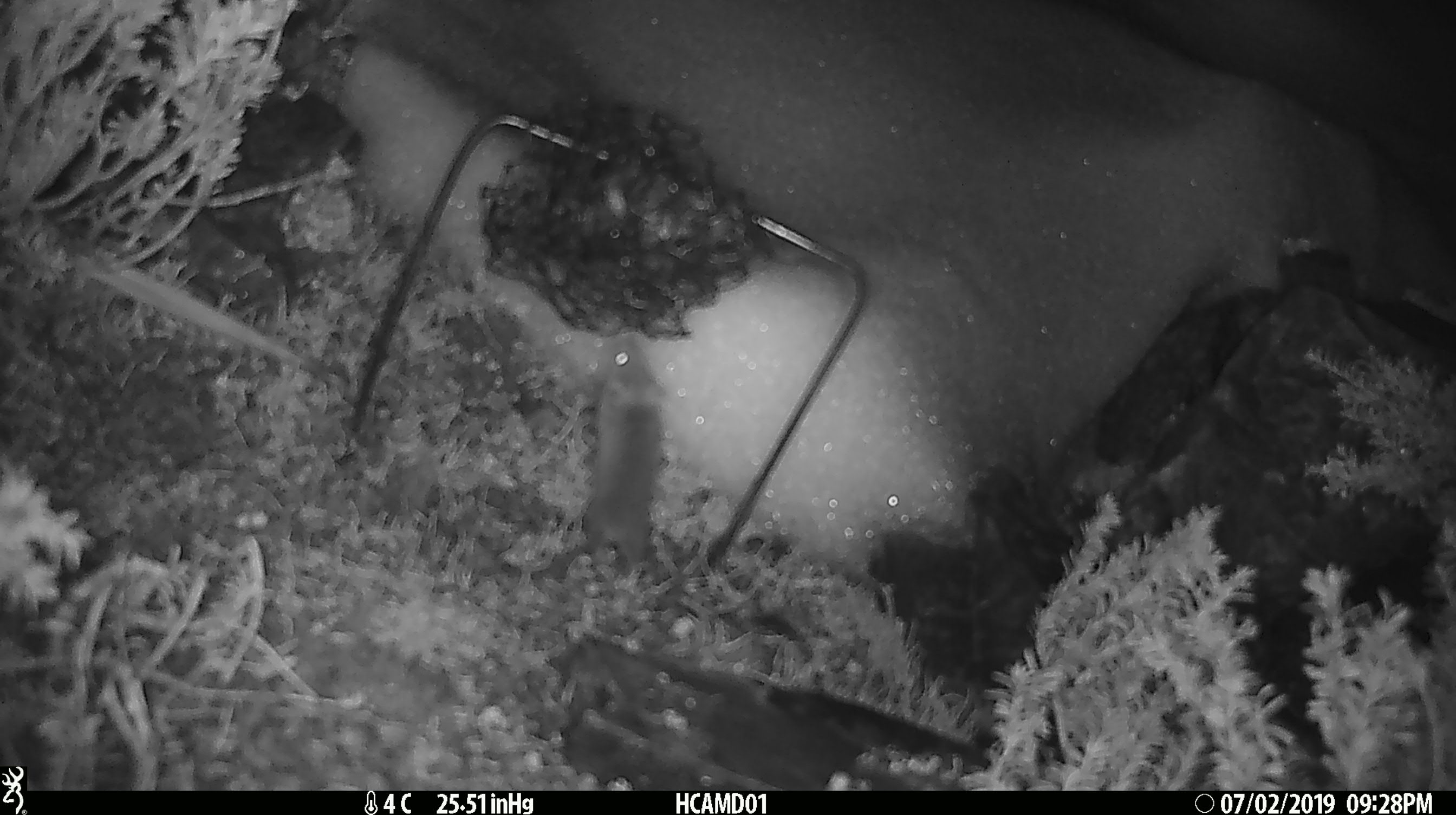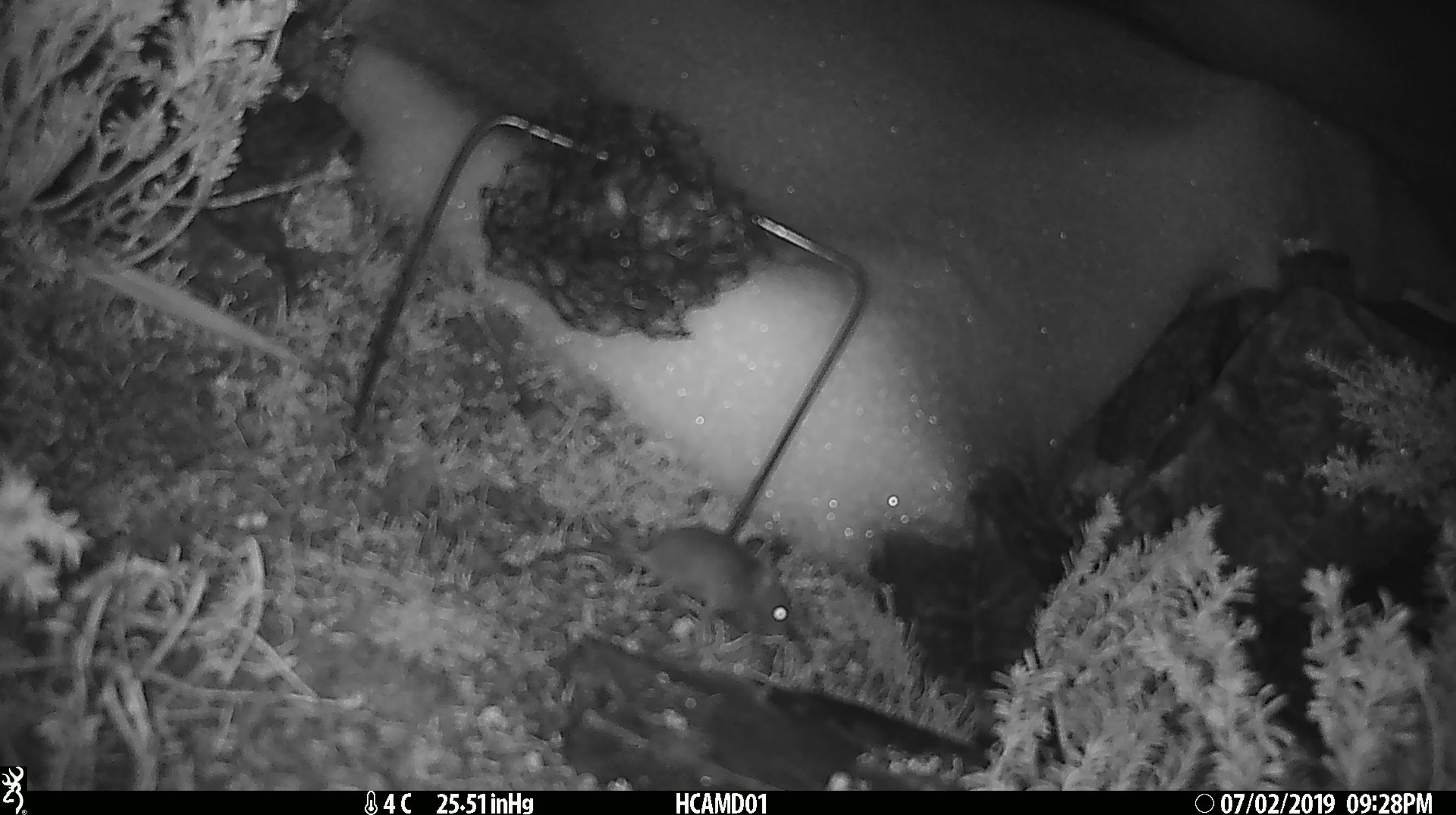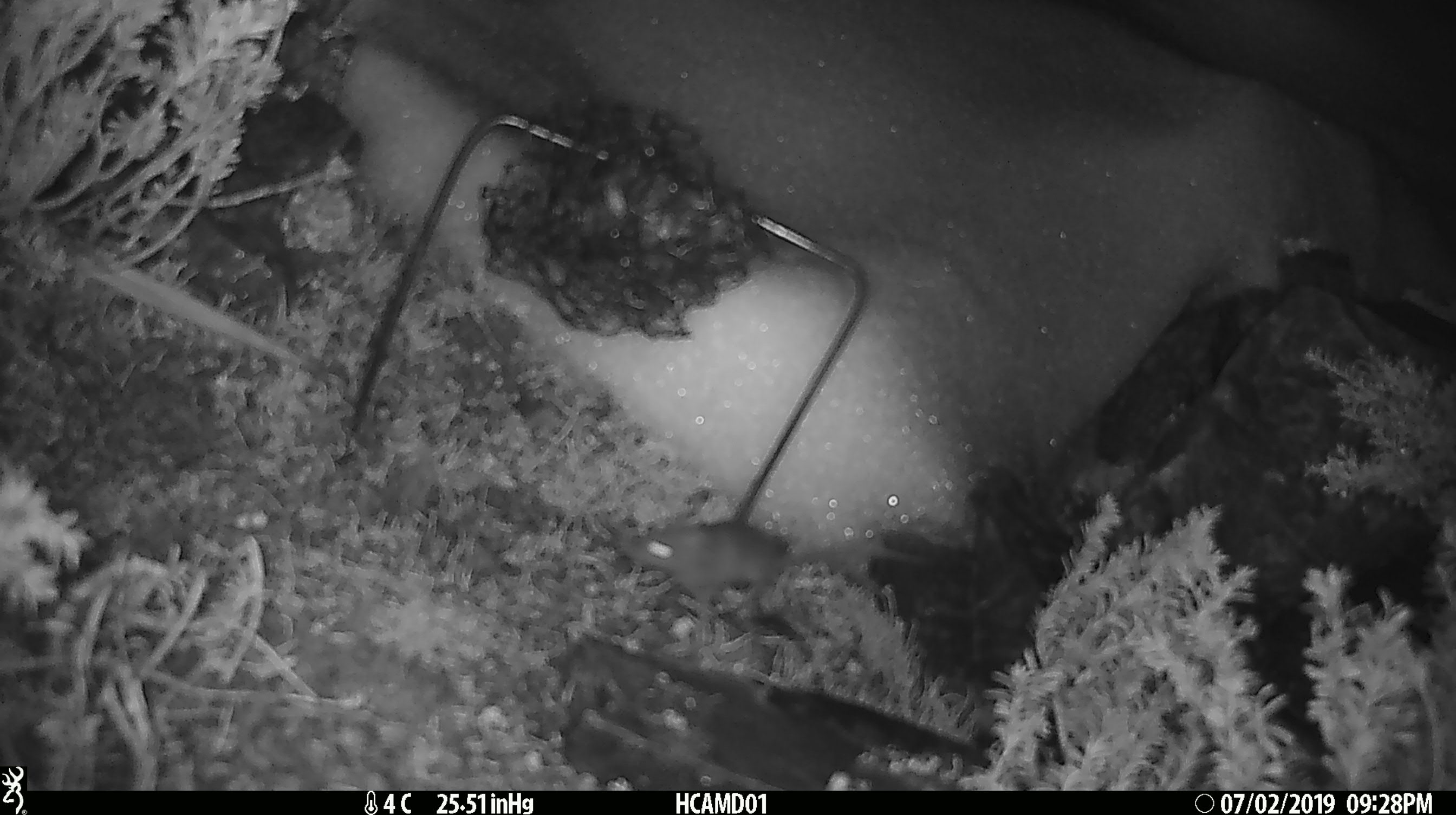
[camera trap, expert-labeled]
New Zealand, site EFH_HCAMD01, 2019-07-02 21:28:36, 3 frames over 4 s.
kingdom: Animalia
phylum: Chordata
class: Mammalia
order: Rodentia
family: Muridae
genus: Mus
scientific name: Mus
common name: mouse